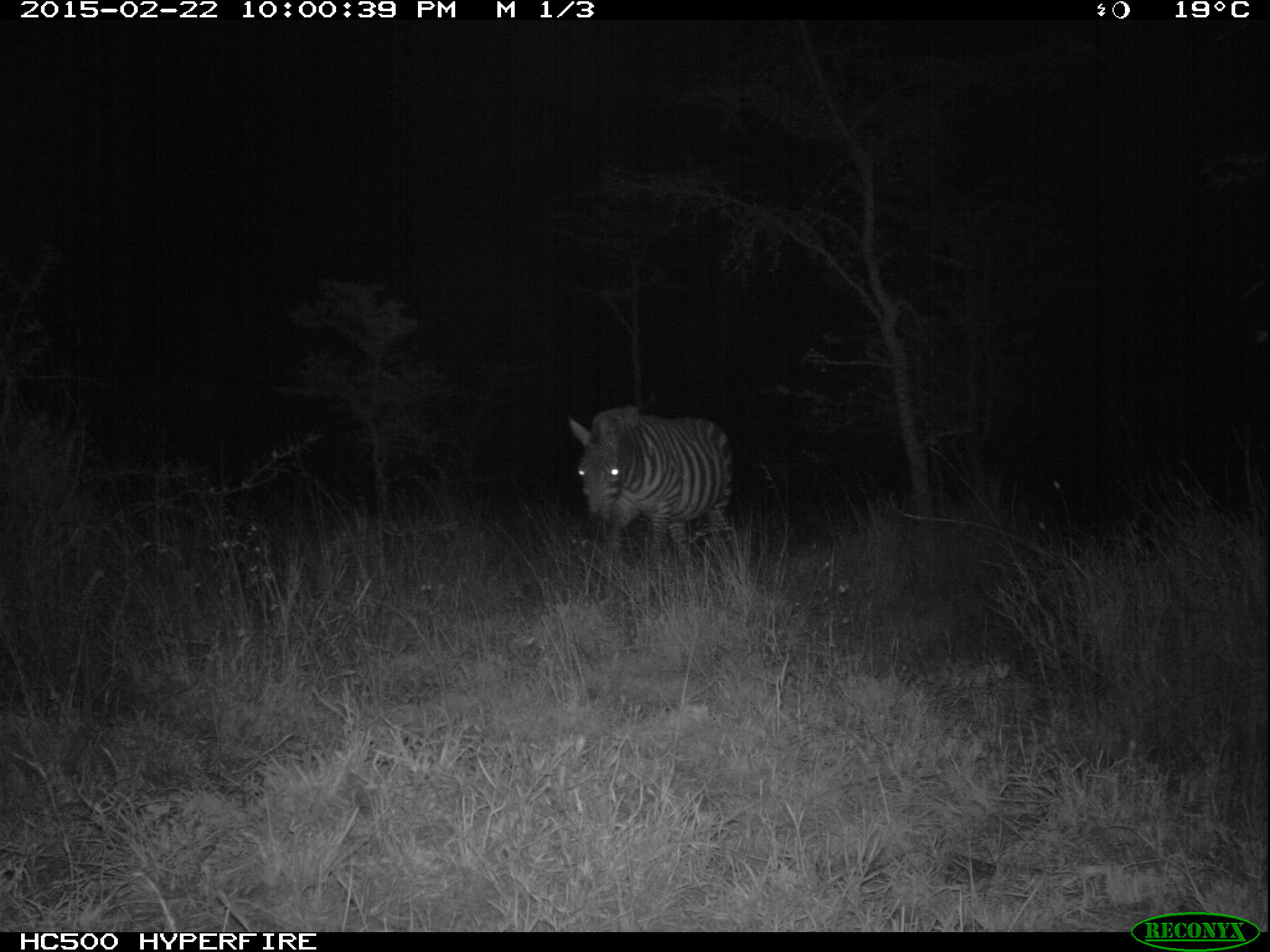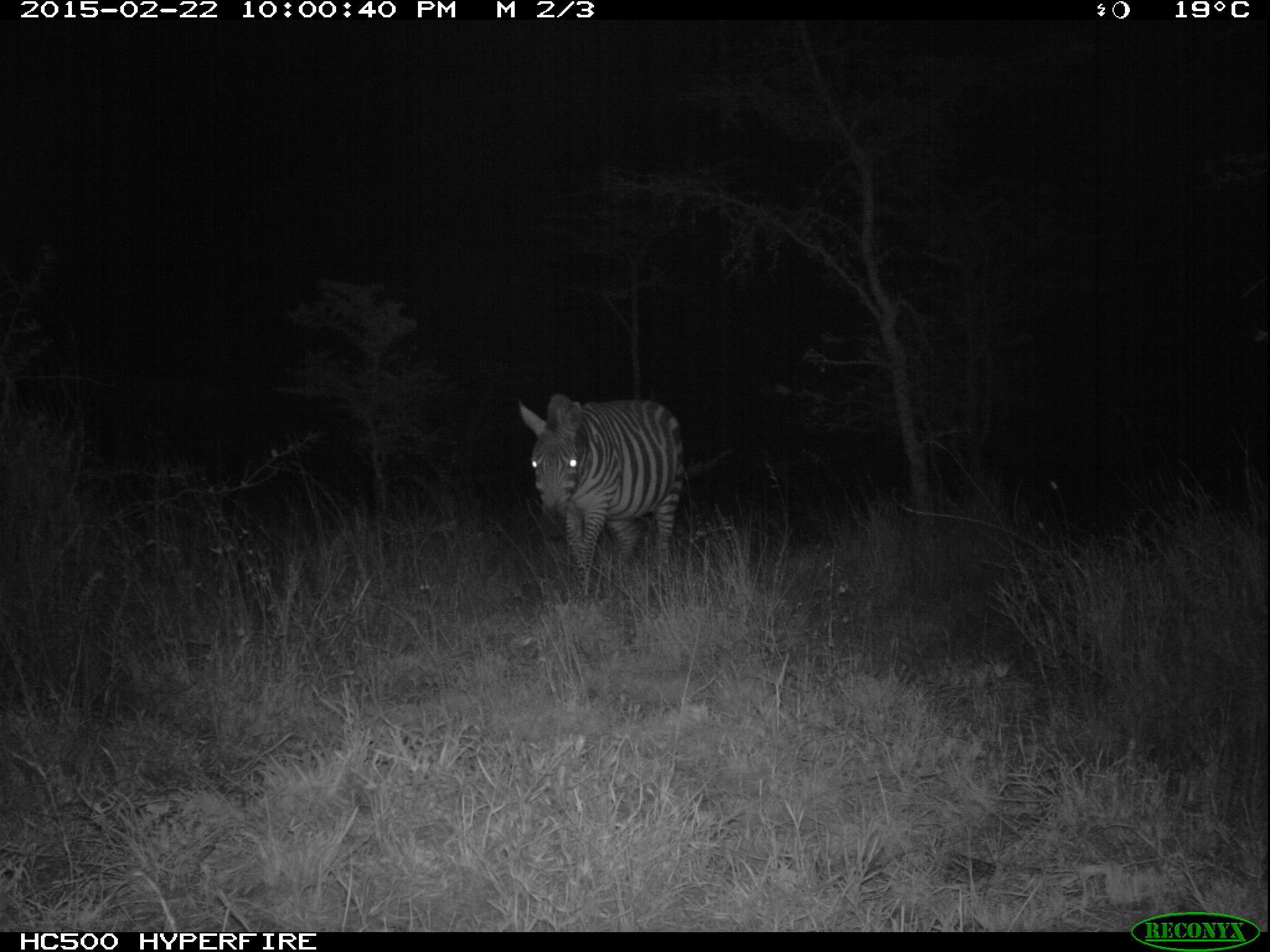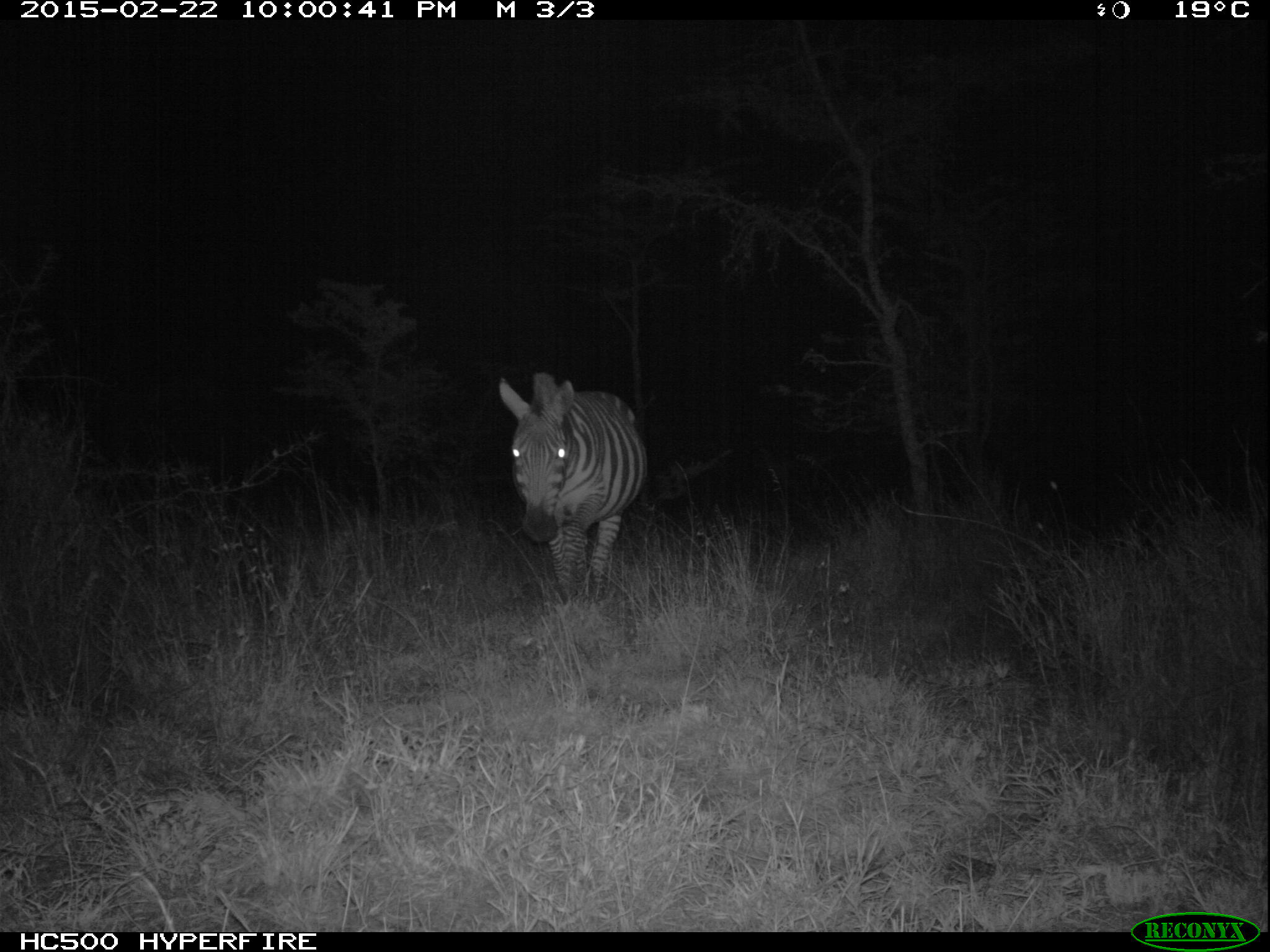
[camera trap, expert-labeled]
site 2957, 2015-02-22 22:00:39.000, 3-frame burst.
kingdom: Animalia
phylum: Chordata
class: Mammalia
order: Perissodactyla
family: Equidae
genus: Equus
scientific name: Equus quagga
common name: plains zebra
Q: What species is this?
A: Equus quagga (plains zebra).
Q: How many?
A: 1.